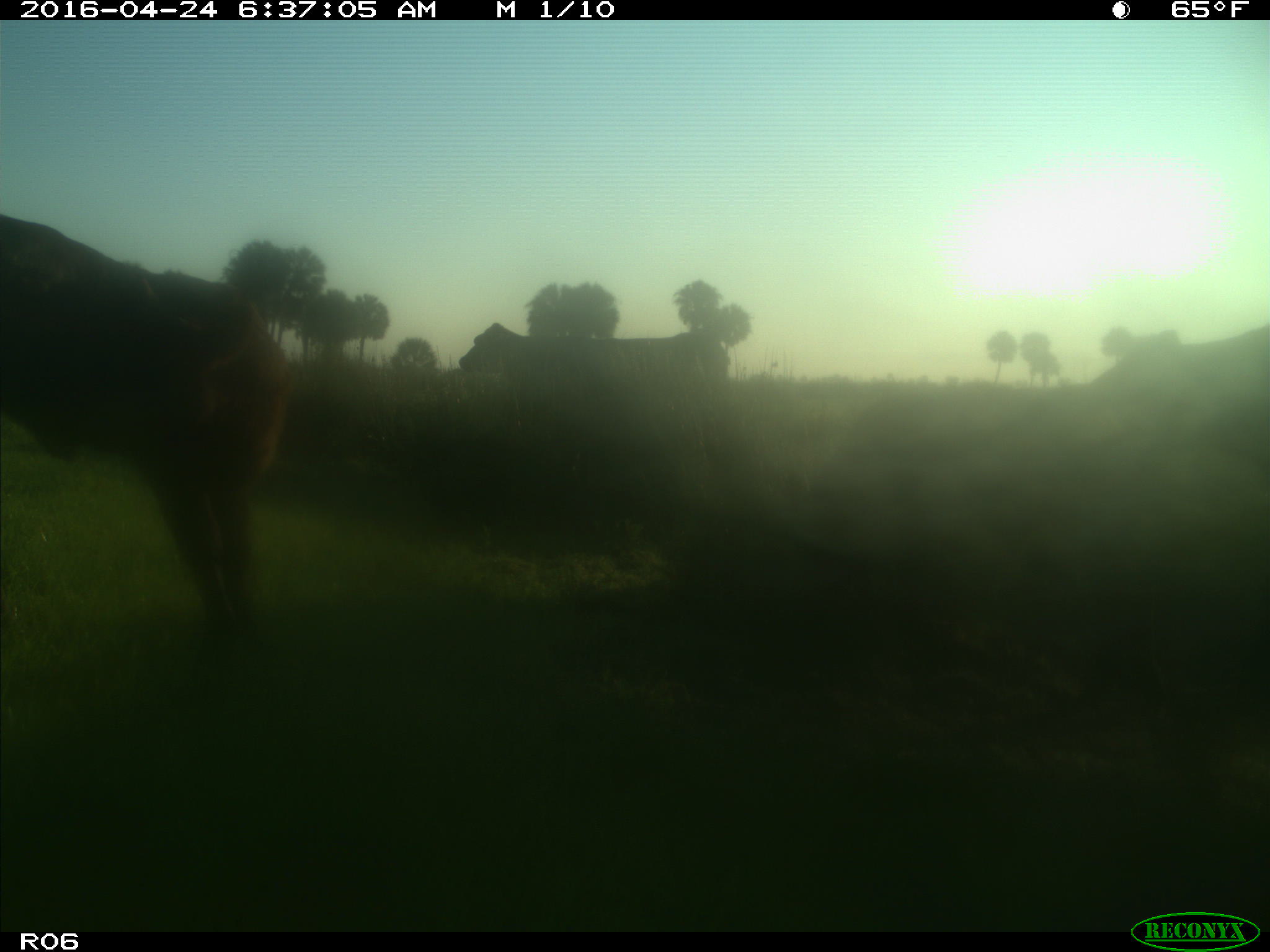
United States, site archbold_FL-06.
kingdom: Animalia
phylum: Chordata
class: Mammalia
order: Artiodactyla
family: Bovidae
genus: Bos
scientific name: Bos taurus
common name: domestic cow